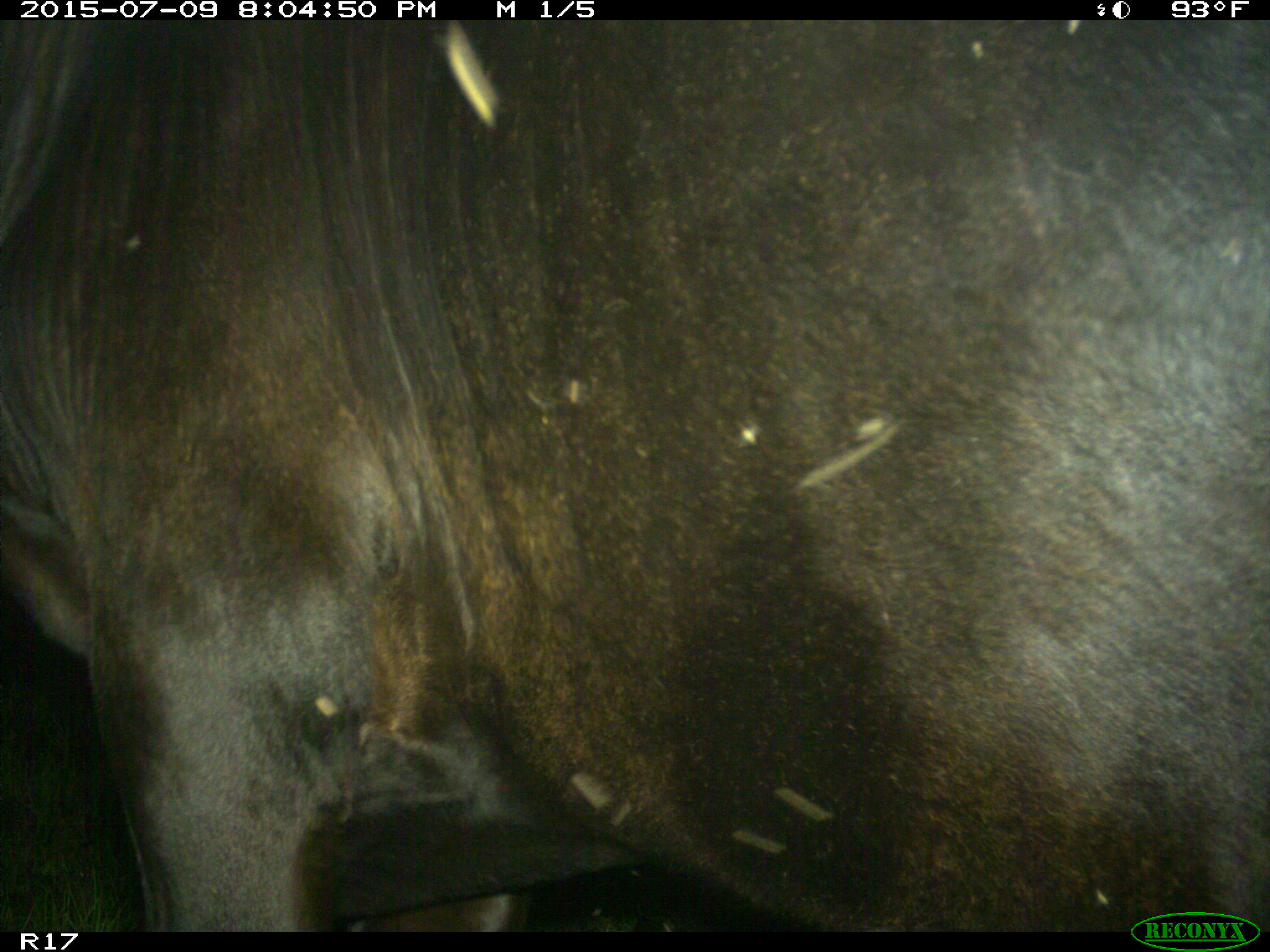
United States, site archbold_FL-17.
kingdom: Animalia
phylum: Chordata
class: Mammalia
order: Artiodactyla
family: Bovidae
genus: Bos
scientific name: Bos taurus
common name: domestic cow